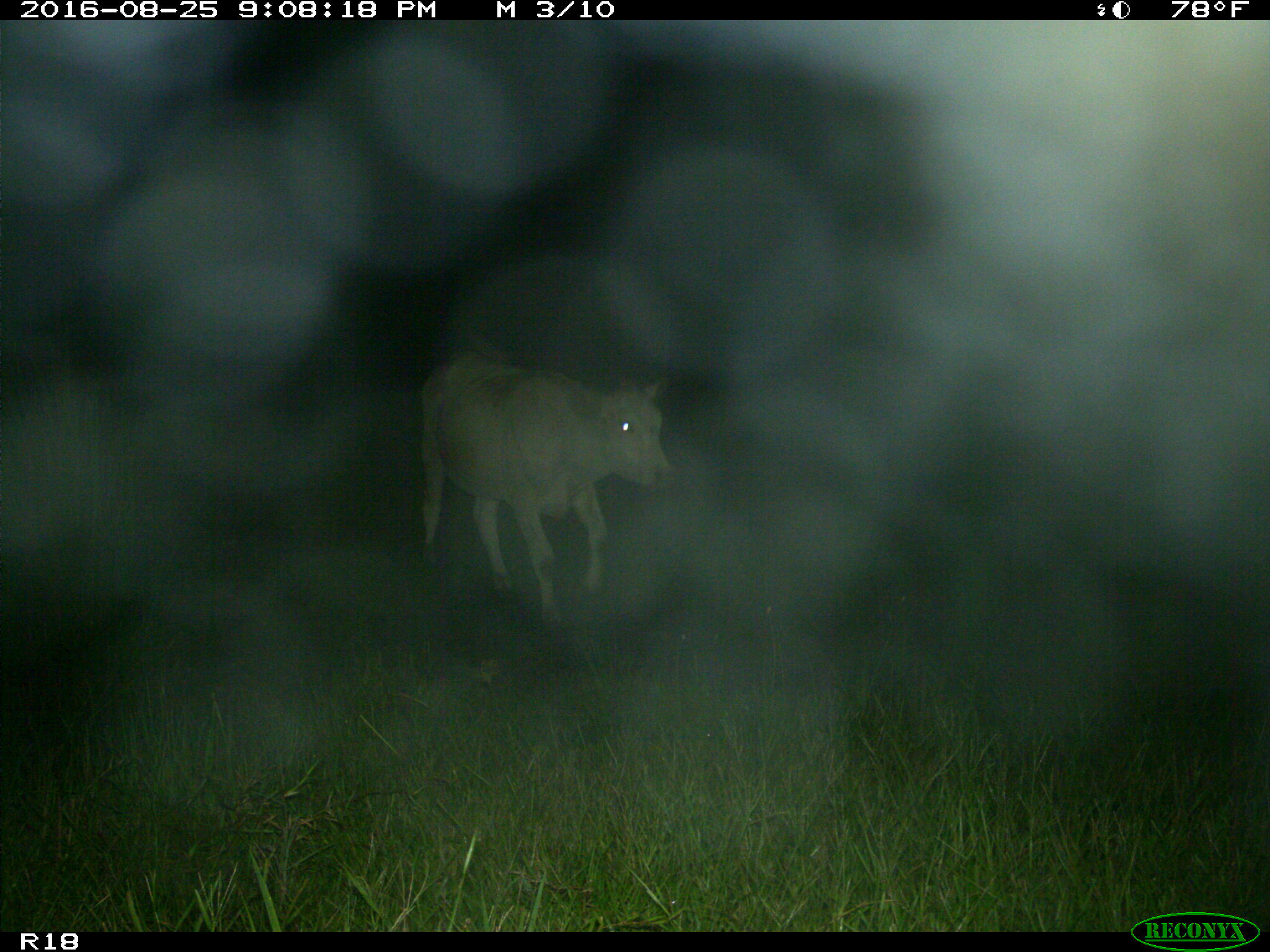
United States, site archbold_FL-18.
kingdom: Animalia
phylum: Chordata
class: Mammalia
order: Artiodactyla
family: Bovidae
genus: Bos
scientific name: Bos taurus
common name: domestic cow